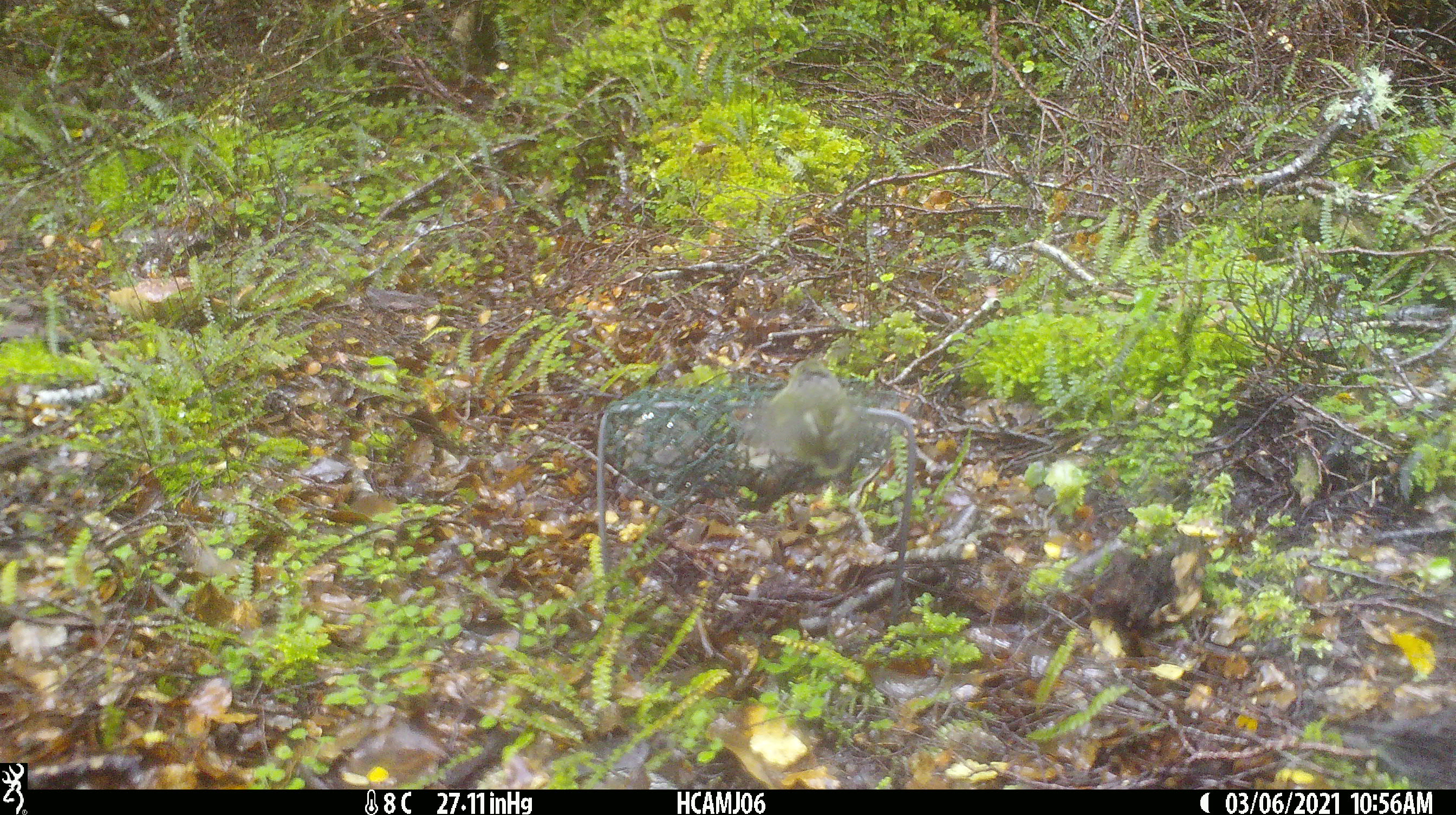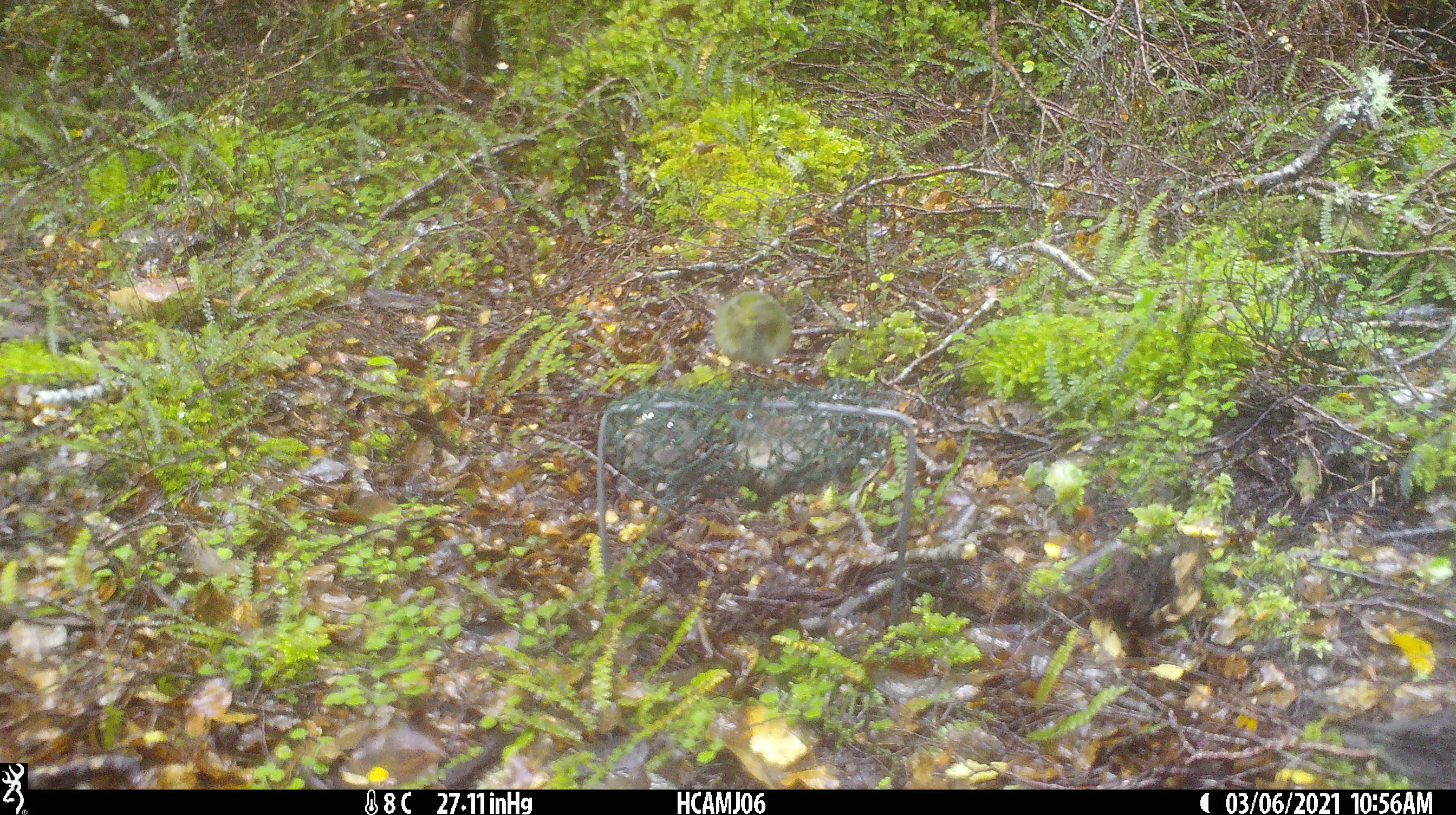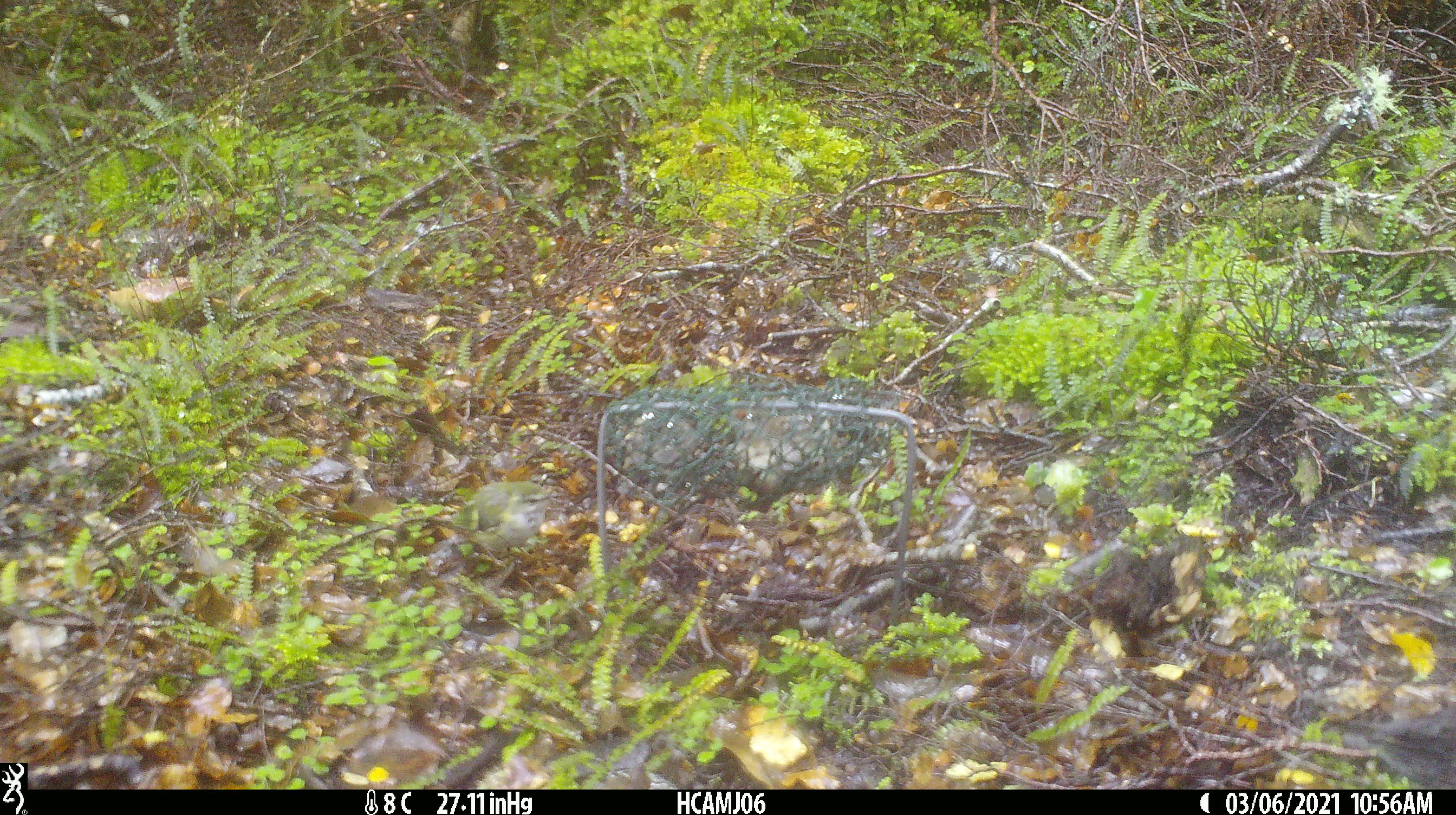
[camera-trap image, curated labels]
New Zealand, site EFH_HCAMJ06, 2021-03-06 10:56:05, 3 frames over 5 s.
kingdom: Animalia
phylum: Chordata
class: Aves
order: Passeriformes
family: Acanthisittidae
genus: Acanthisitta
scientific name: Acanthisitta chloris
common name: rifleman